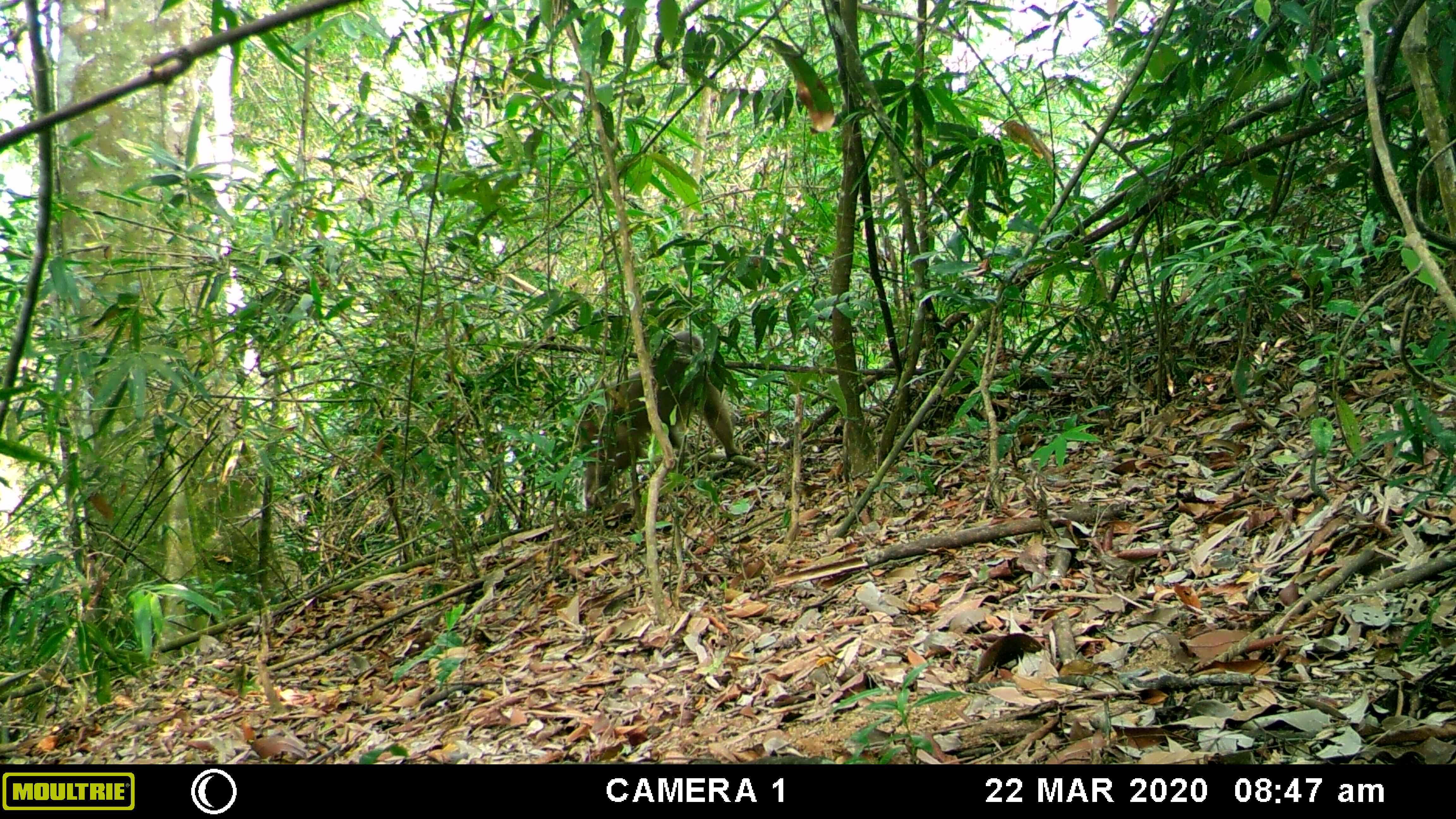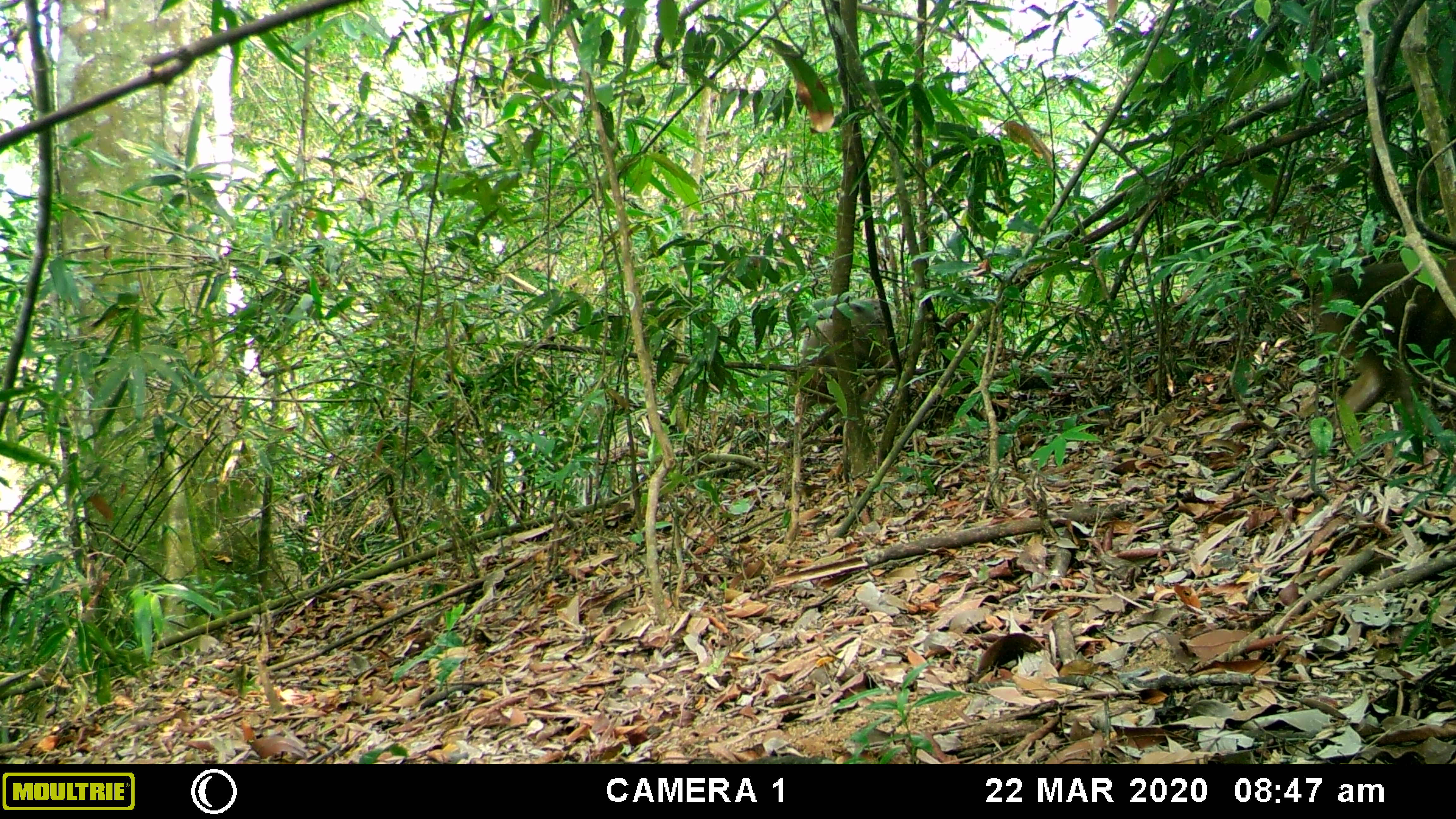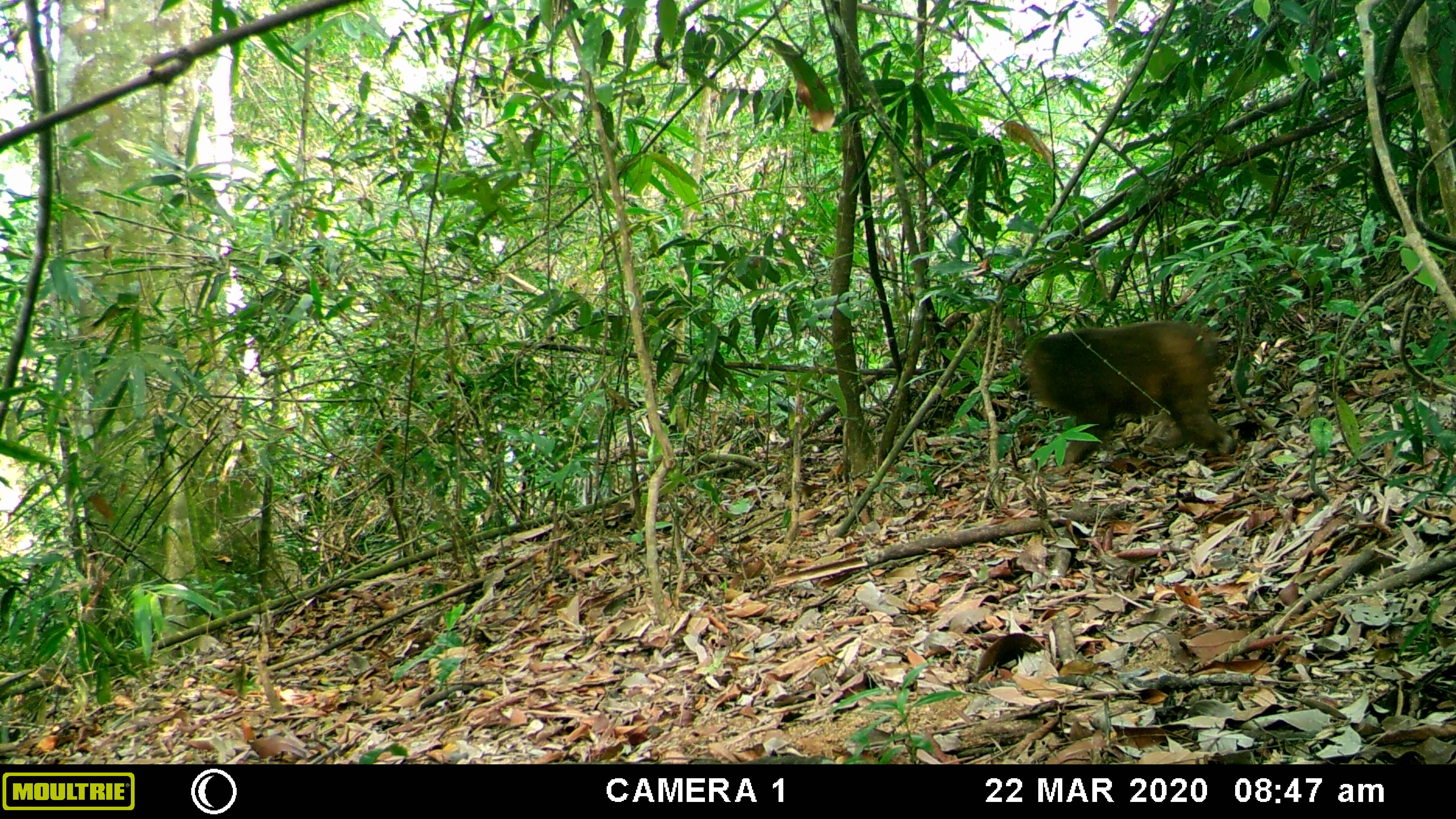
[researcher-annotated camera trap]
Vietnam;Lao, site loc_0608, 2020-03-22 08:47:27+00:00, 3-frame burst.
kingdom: Animalia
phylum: Chordata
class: Mammalia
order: Primates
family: Cercopithecidae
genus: Macaca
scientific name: Macaca arctoides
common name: stump-tailed macaque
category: stump tailed macaque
Stump tailed macaque (stump-tailed macaque) (Macaca arctoides). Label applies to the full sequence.